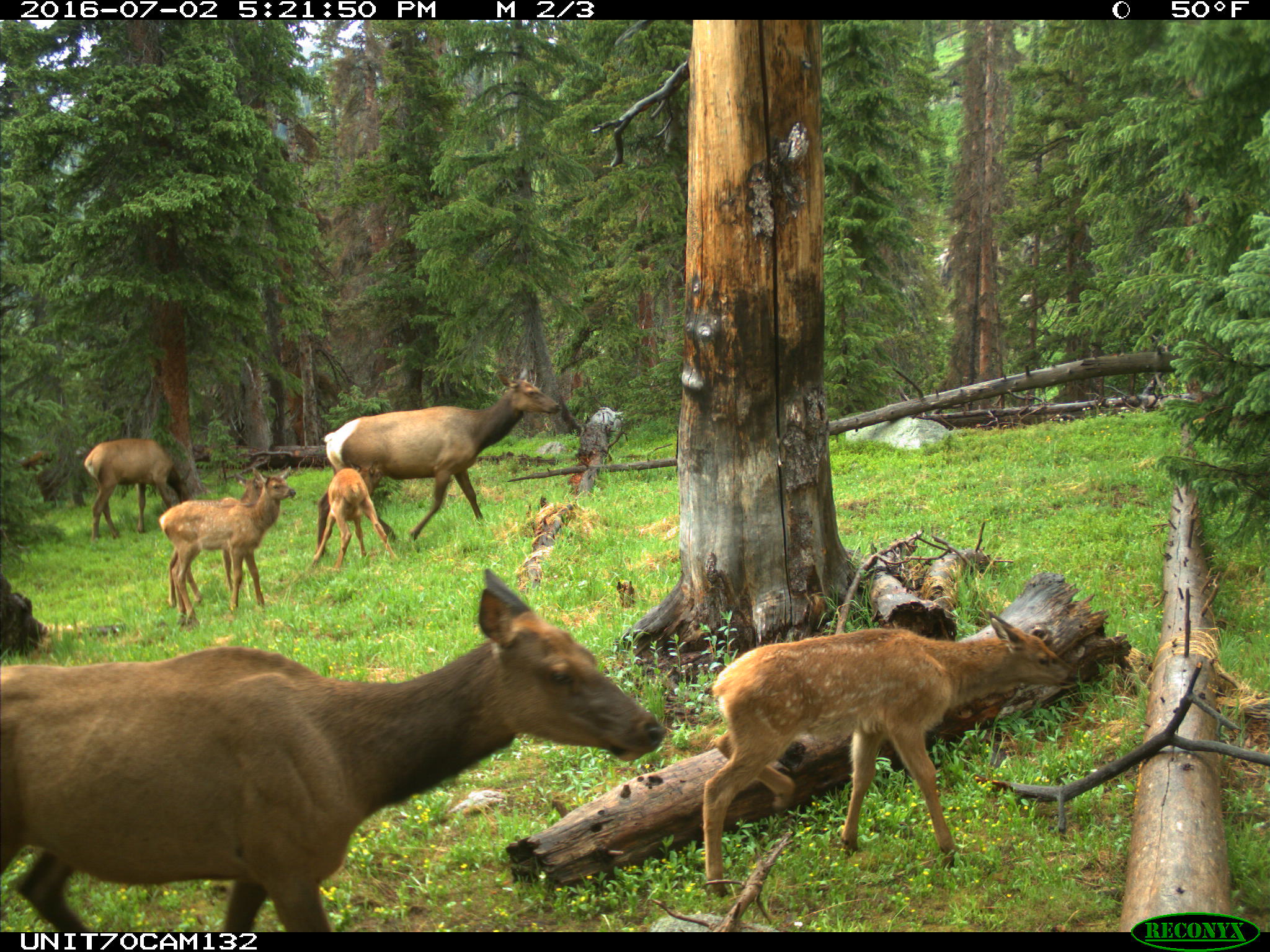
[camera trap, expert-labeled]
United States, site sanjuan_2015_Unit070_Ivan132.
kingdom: Animalia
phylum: Chordata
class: Mammalia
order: Artiodactyla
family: Cervidae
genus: Cervus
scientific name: Cervus elaphus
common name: red deer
Cervus elaphus (red deer).